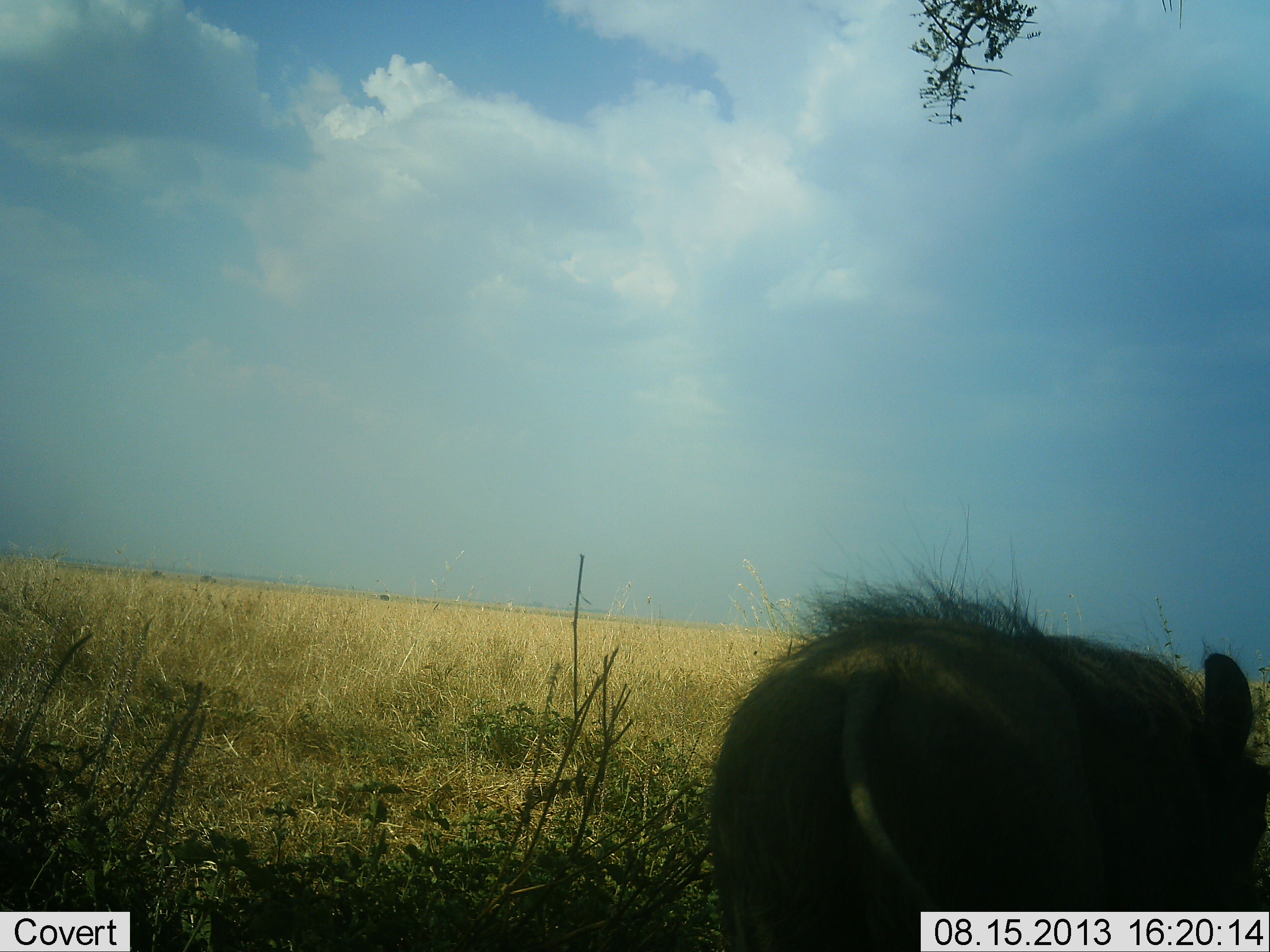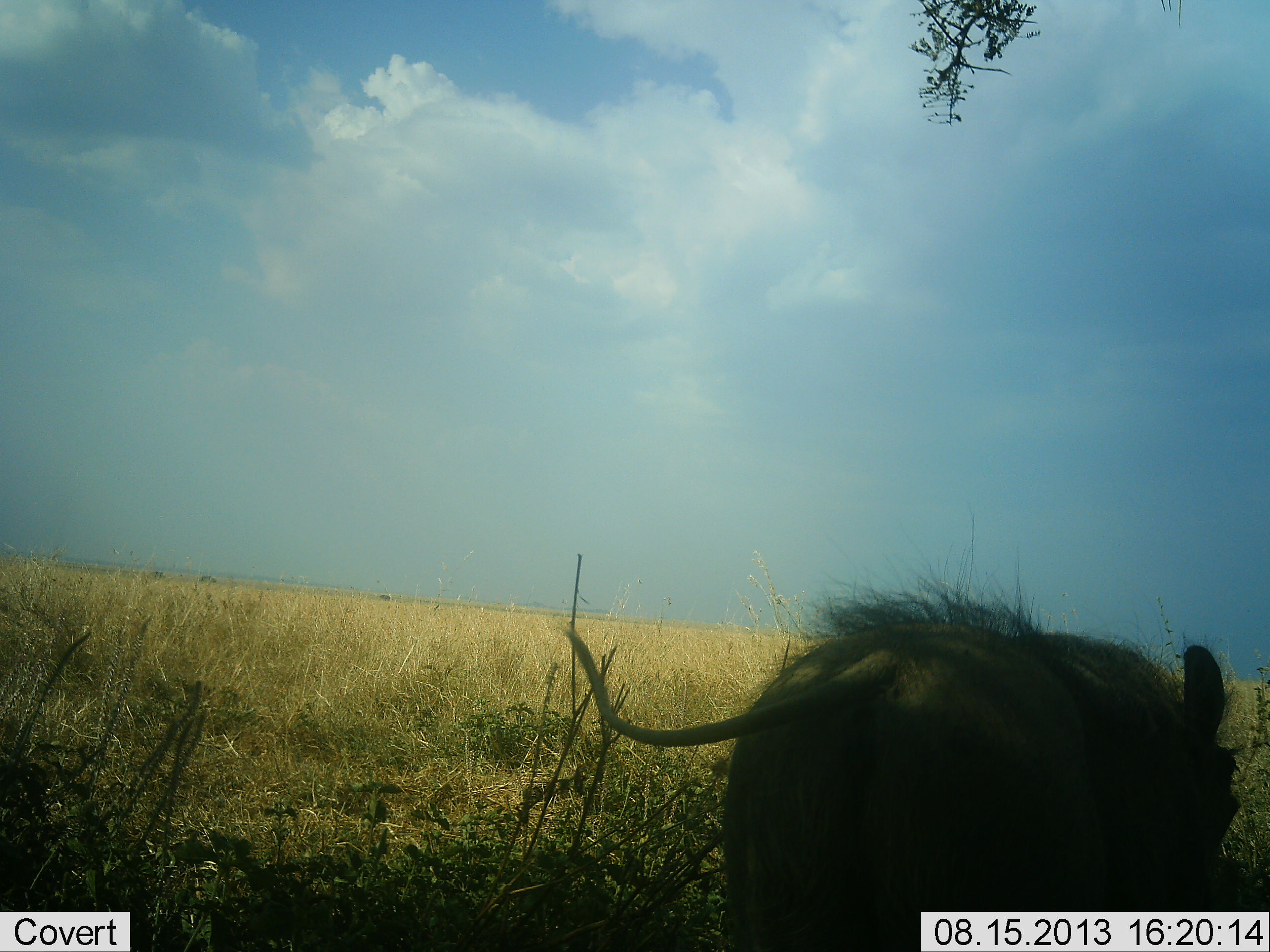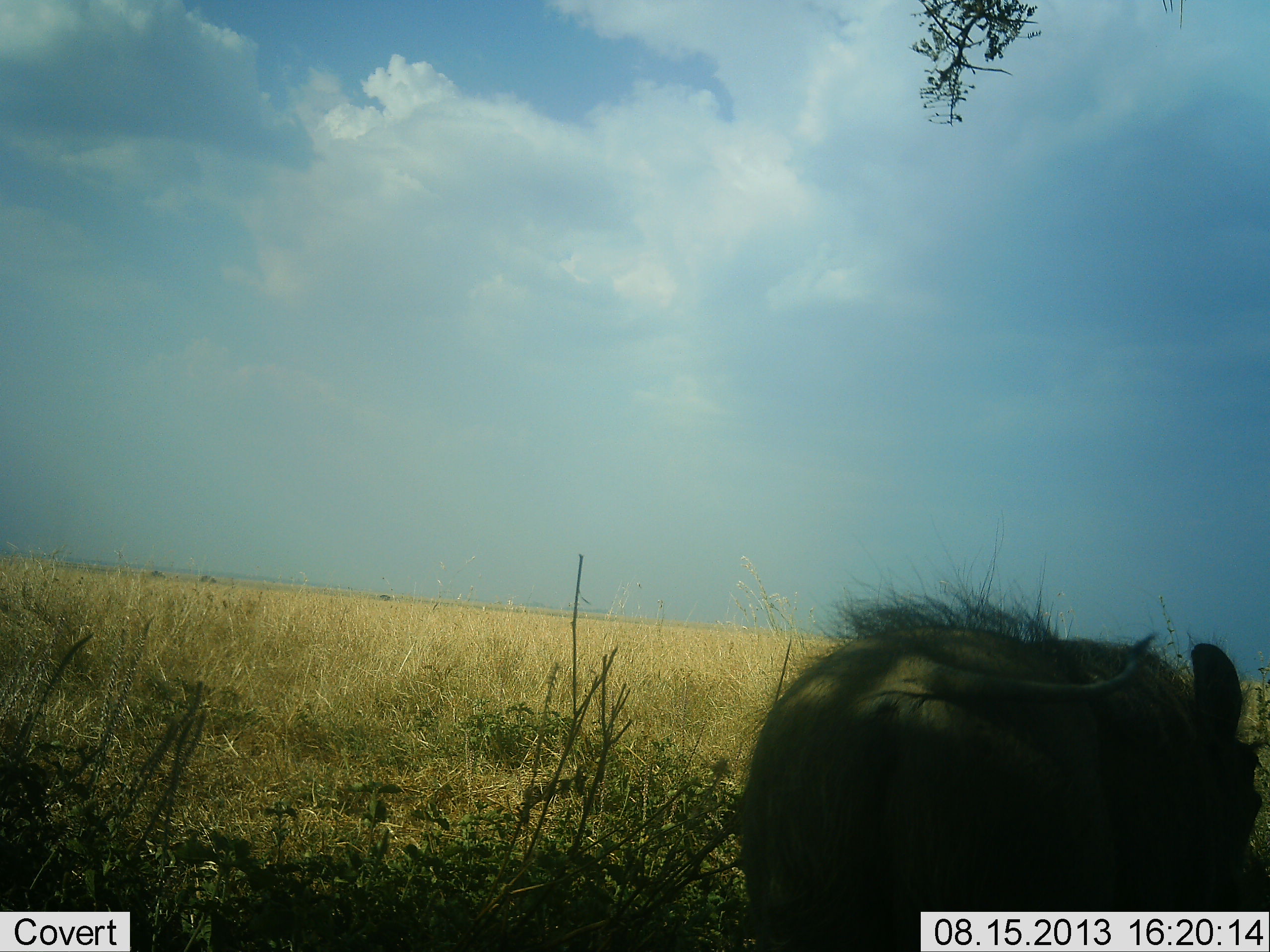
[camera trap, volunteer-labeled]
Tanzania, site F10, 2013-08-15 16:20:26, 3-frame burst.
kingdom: Animalia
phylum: Chordata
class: Mammalia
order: Artiodactyla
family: Suidae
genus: Phacochoerus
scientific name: Phacochoerus africanus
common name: warthog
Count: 1.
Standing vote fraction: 70%.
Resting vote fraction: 0%.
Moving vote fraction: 0%.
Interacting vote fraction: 0%.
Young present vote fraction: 0%.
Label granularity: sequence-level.